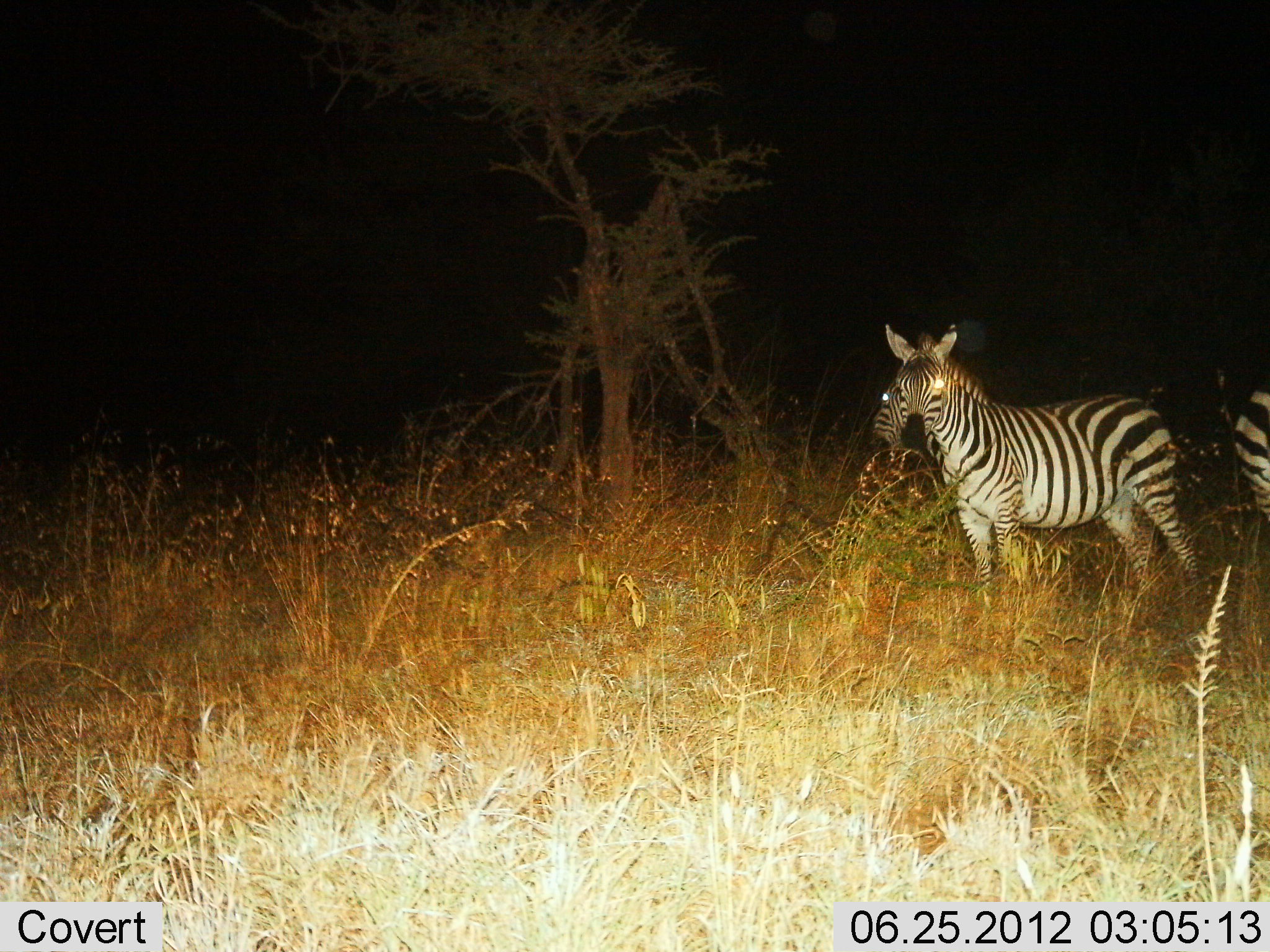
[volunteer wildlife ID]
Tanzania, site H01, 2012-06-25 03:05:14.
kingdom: Animalia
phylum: Chordata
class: Mammalia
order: Perissodactyla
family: Equidae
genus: Equus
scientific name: Equus quagga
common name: plains zebra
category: zebra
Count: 3.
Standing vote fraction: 100%.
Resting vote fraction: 0%.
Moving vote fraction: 0%.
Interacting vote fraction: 0%.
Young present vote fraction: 0%.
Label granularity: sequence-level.